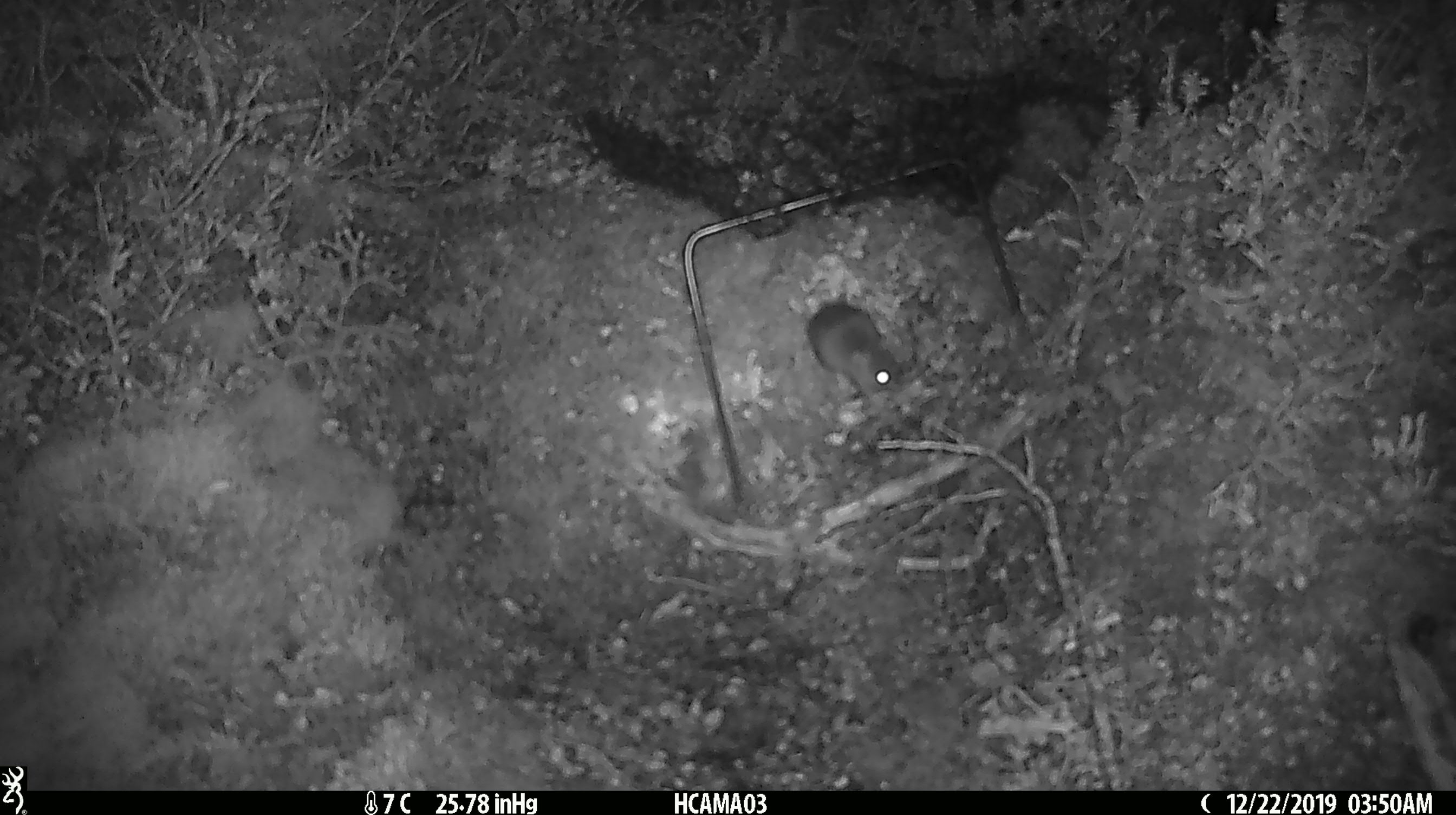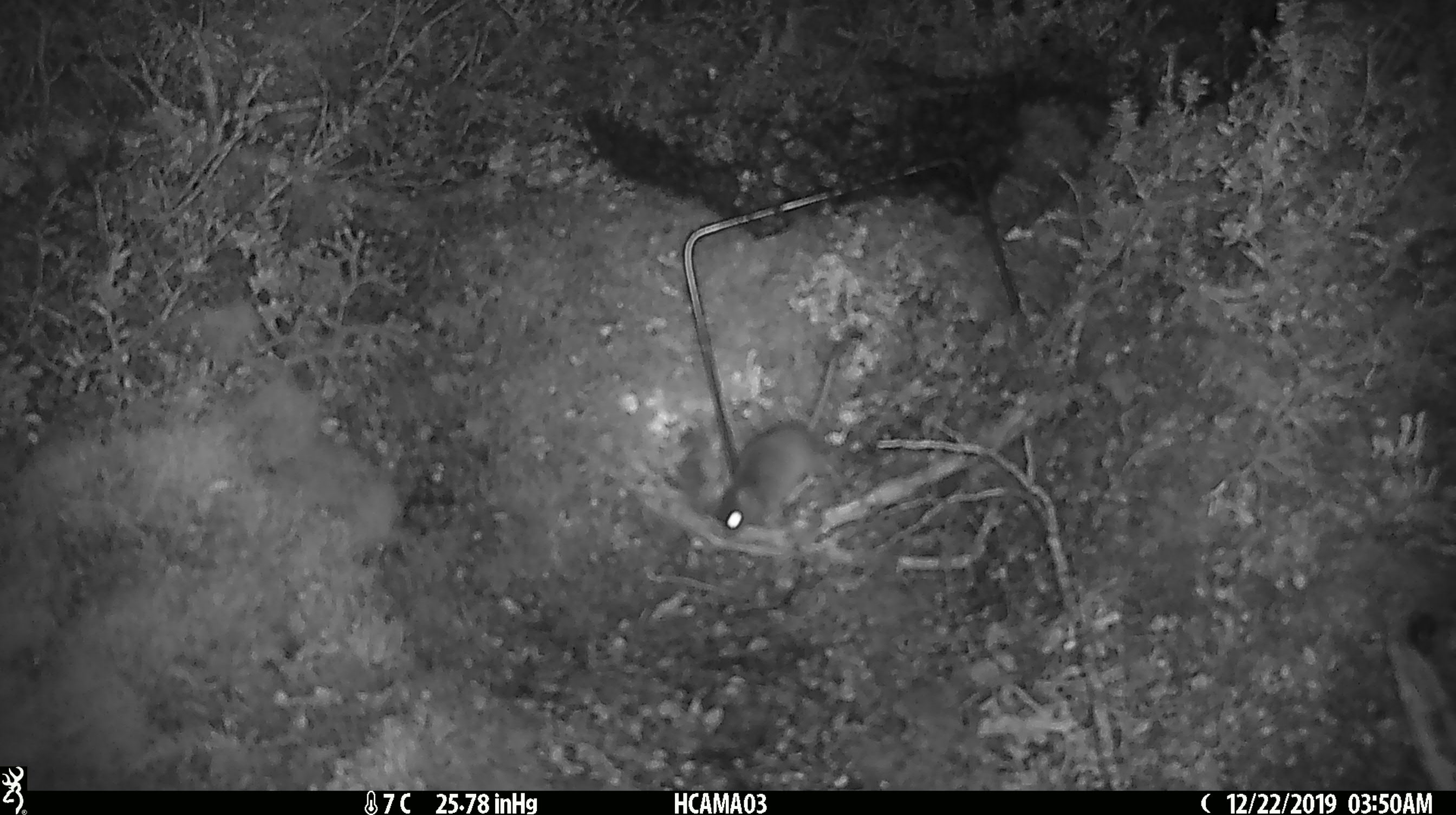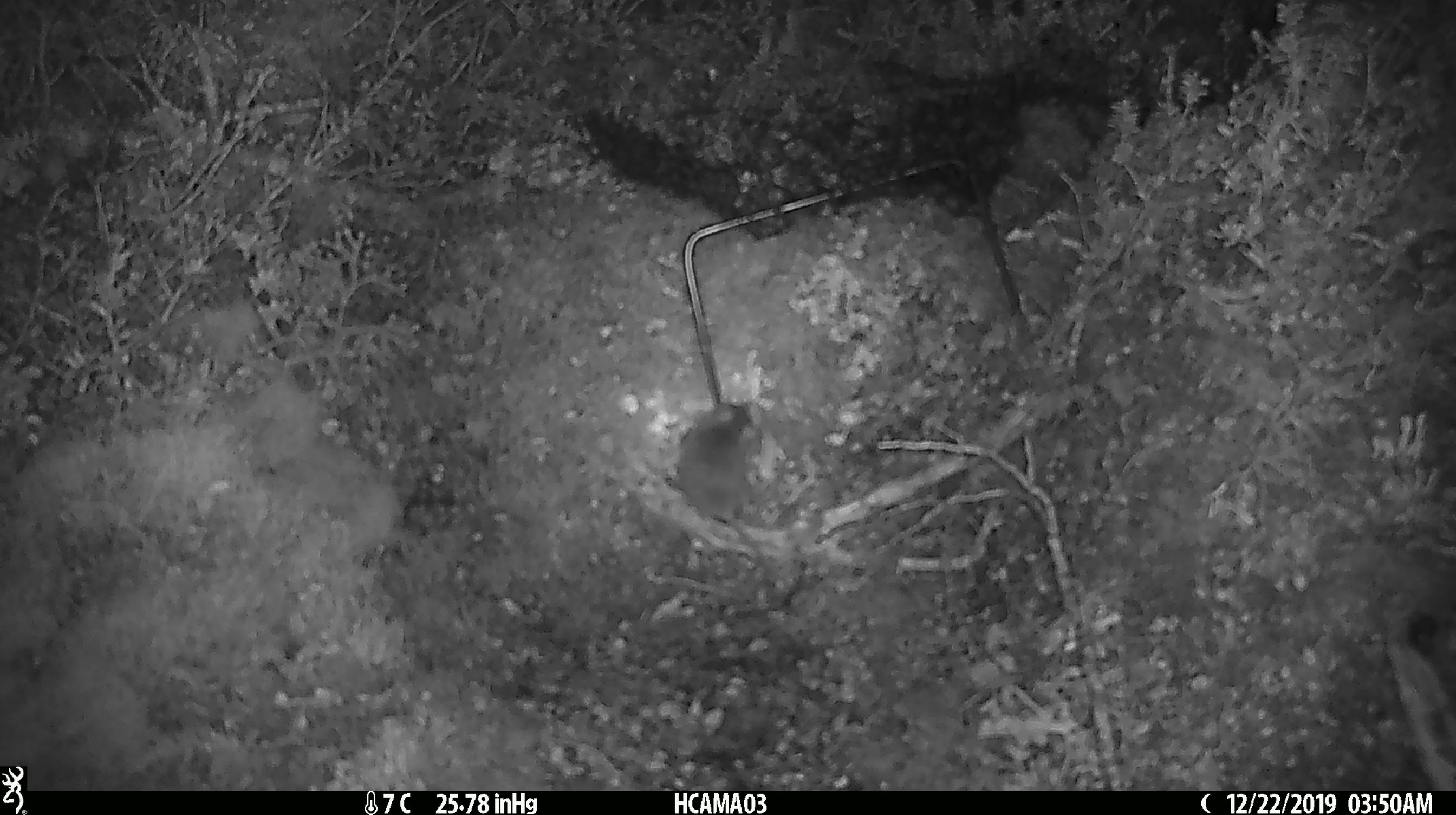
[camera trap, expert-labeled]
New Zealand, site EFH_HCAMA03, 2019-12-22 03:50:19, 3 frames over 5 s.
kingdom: Animalia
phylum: Chordata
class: Mammalia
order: Rodentia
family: Muridae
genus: Mus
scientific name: Mus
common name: mouse